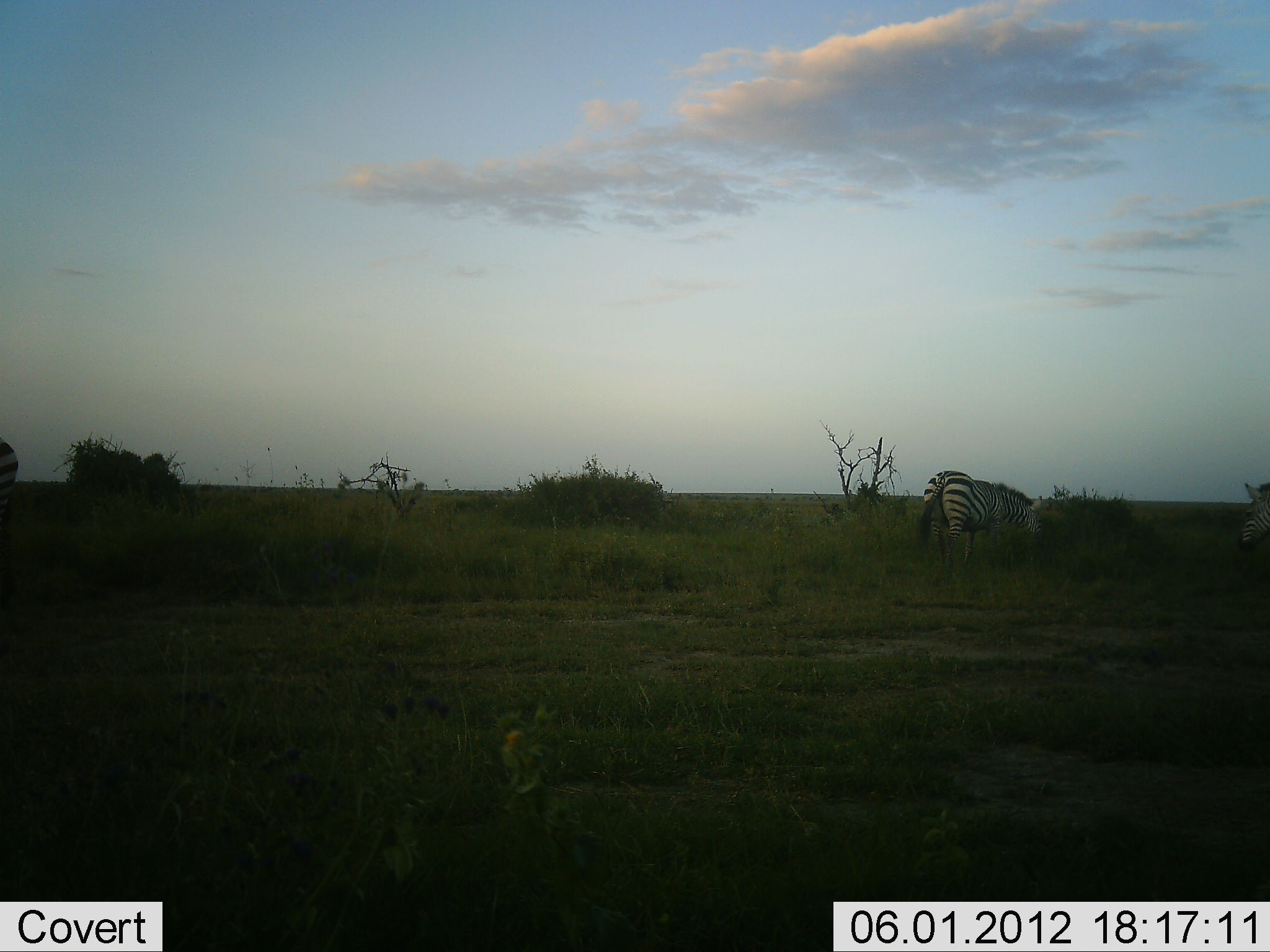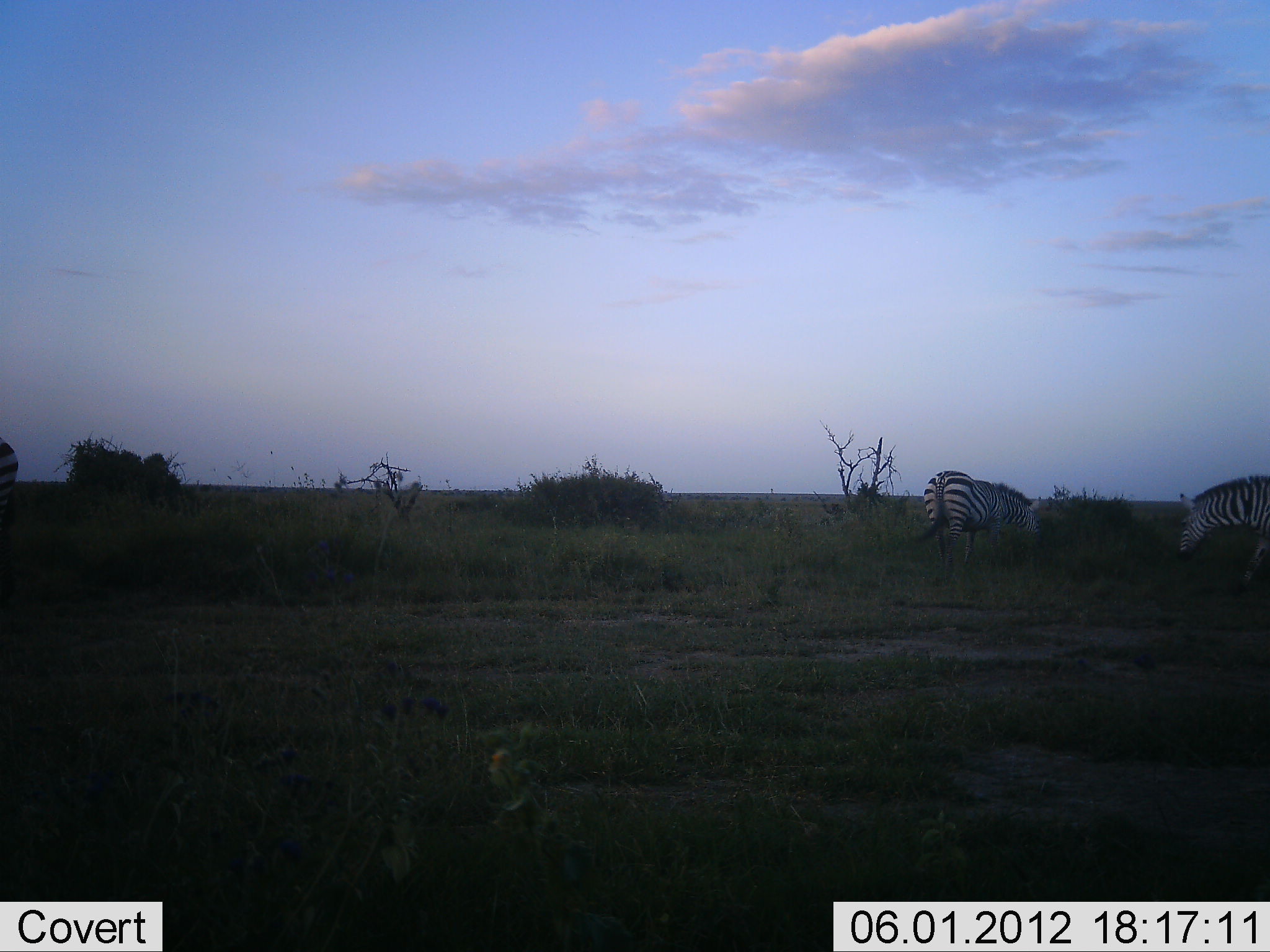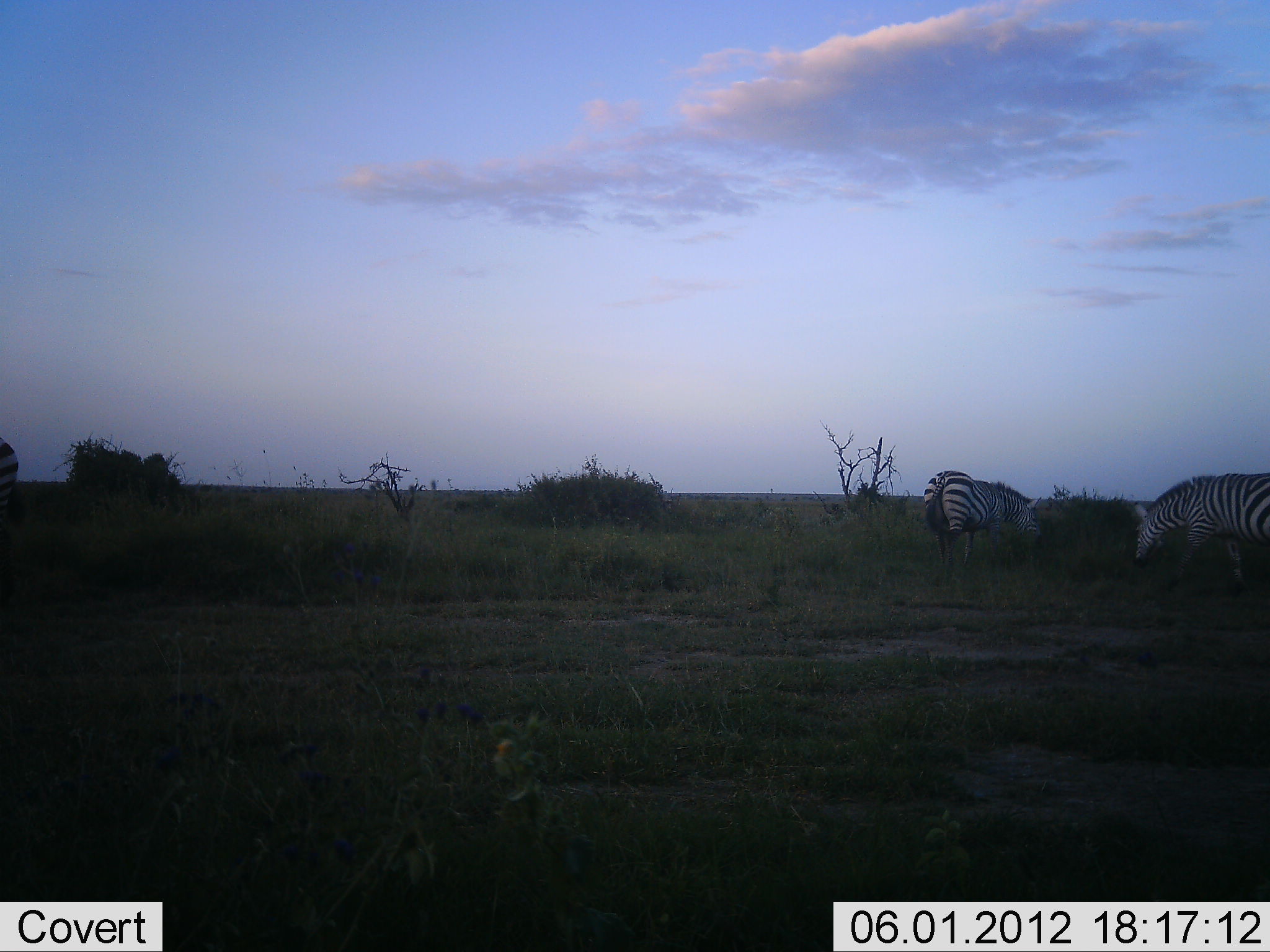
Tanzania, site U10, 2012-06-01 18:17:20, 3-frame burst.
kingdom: Animalia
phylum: Chordata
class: Mammalia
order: Perissodactyla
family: Equidae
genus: Equus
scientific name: Equus quagga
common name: plains zebra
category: zebra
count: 3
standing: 40%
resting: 0%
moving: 40%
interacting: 0%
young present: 0%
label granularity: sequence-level